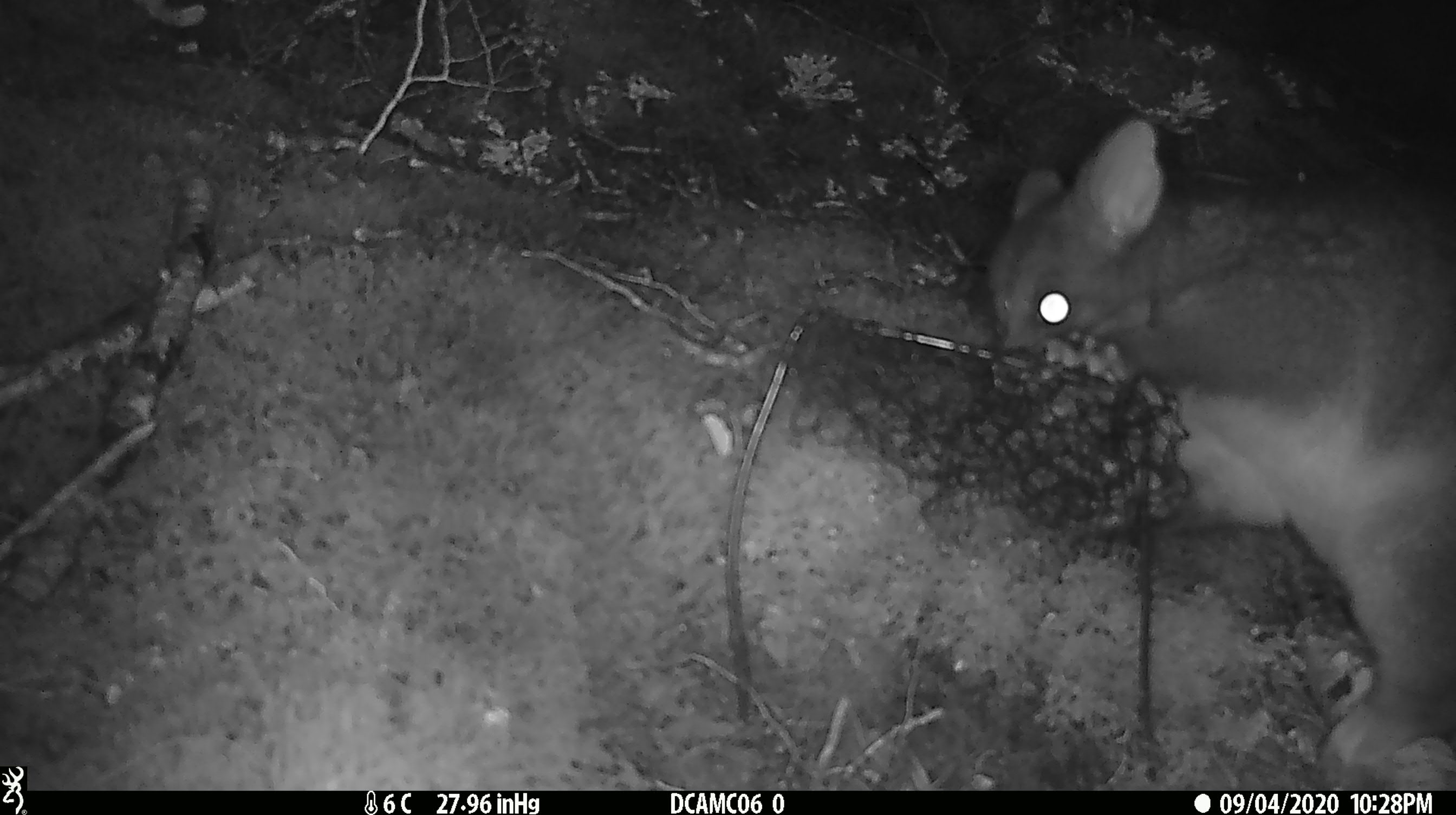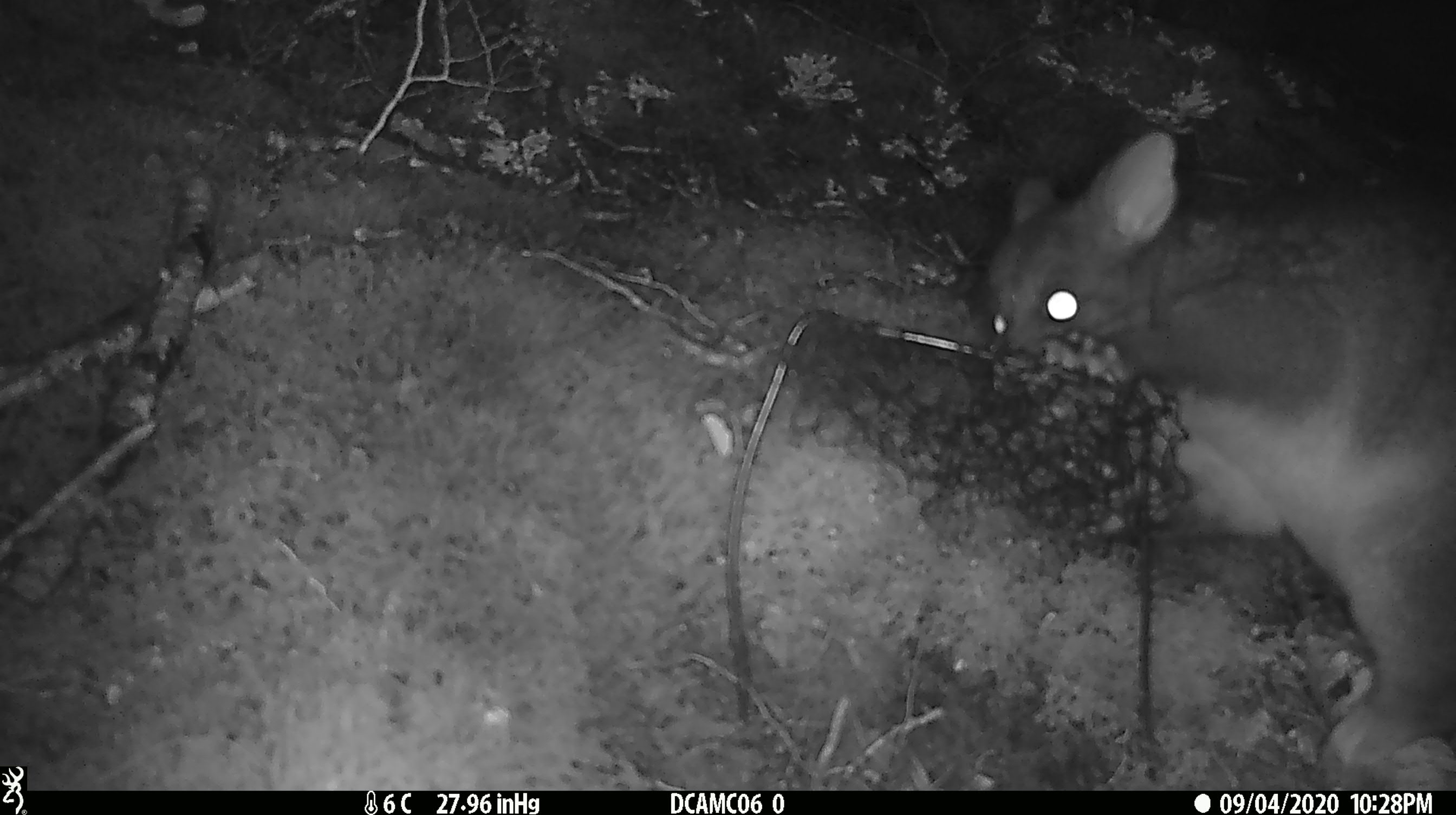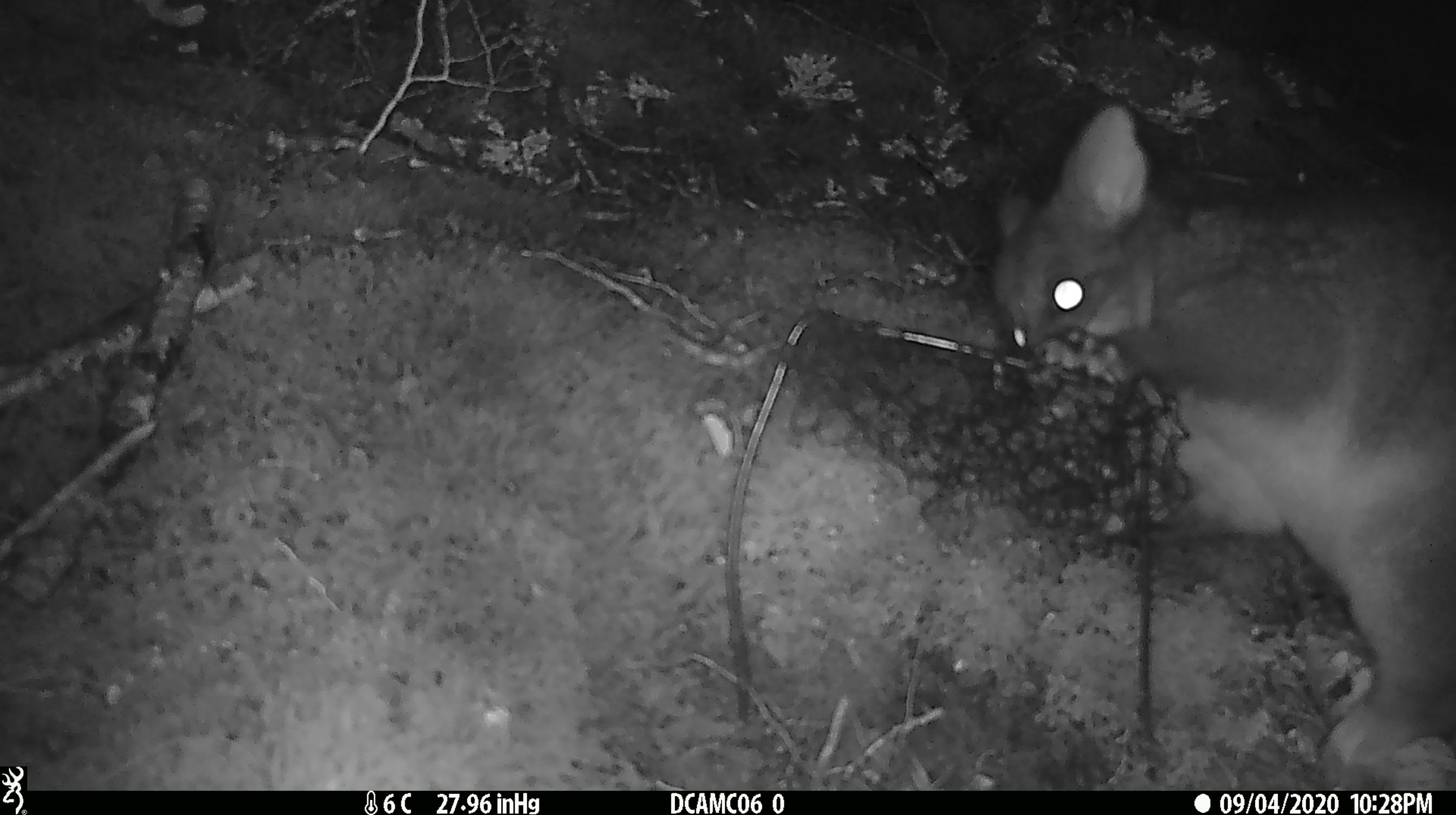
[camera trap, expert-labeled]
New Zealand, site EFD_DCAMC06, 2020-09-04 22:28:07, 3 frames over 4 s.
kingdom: Animalia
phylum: Chordata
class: Mammalia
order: Diprotodontia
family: Phalangeridae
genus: Trichosurus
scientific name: Trichosurus vulpecula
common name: common brushtail possum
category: possum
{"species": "possum (common brushtail possum) (Trichosurus vulpecula)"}